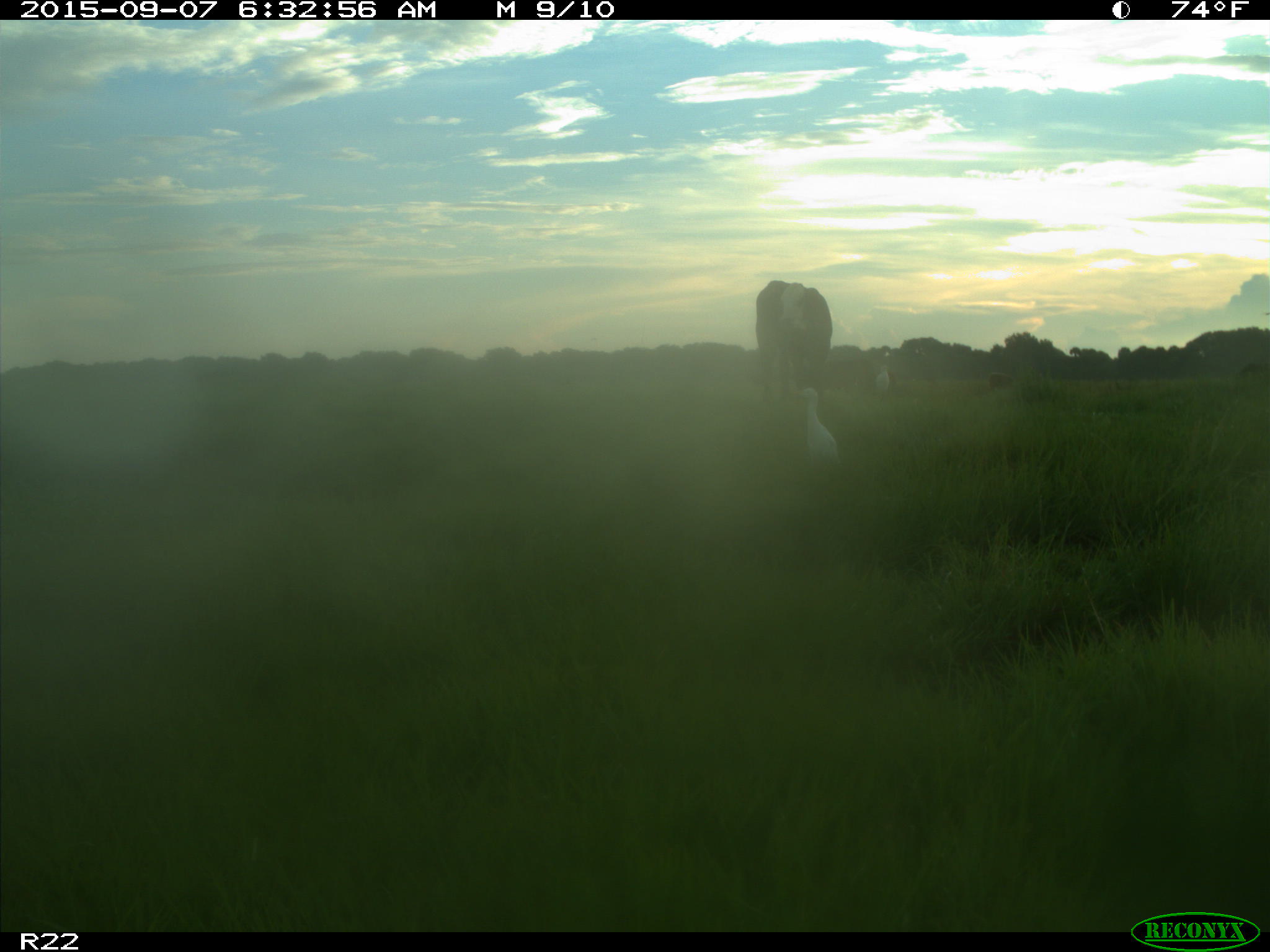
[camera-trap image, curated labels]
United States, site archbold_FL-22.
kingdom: Animalia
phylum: Chordata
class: Mammalia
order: Artiodactyla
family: Bovidae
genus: Bos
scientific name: Bos taurus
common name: domestic cow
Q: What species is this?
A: Bos taurus (domestic cow).